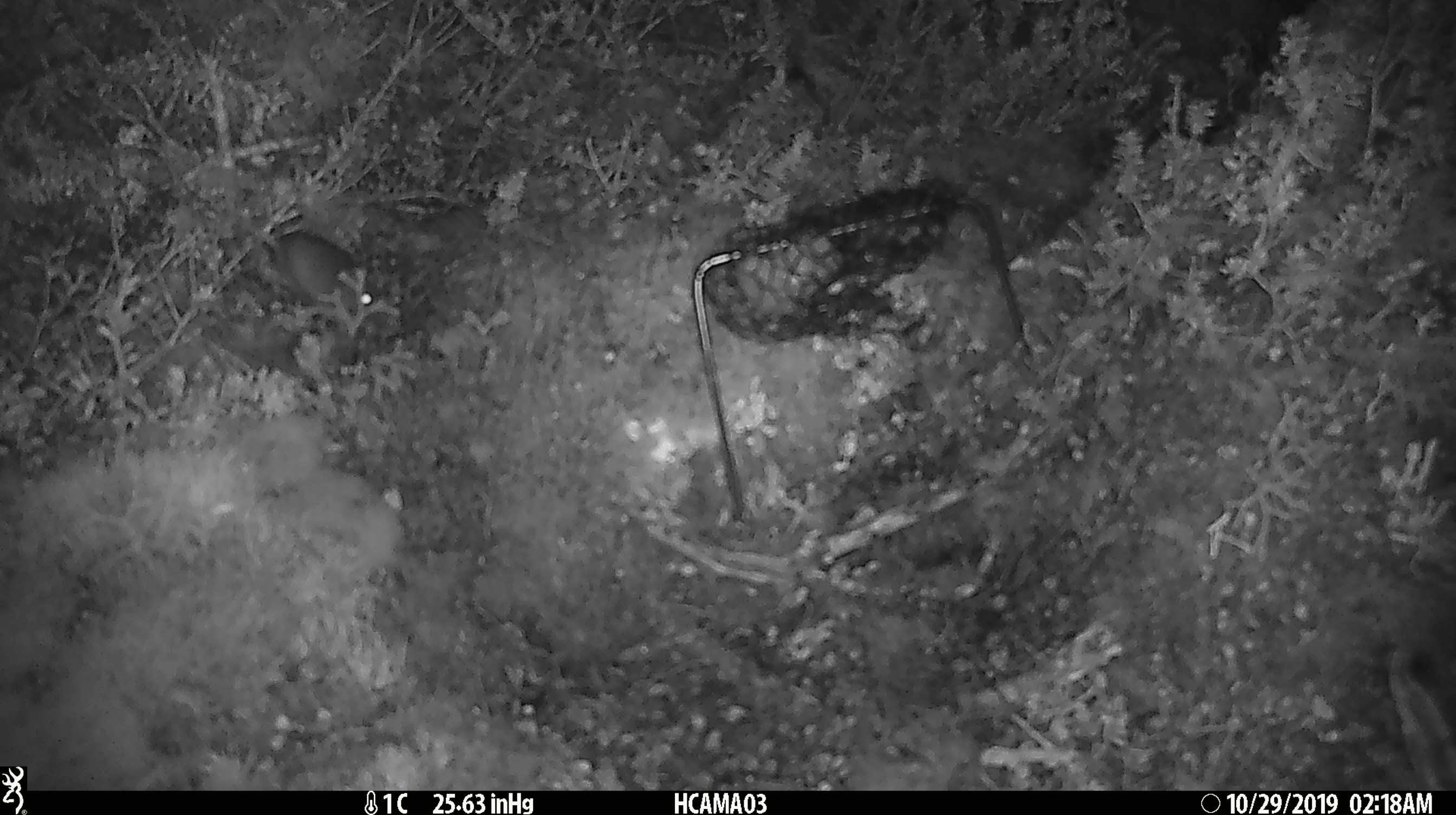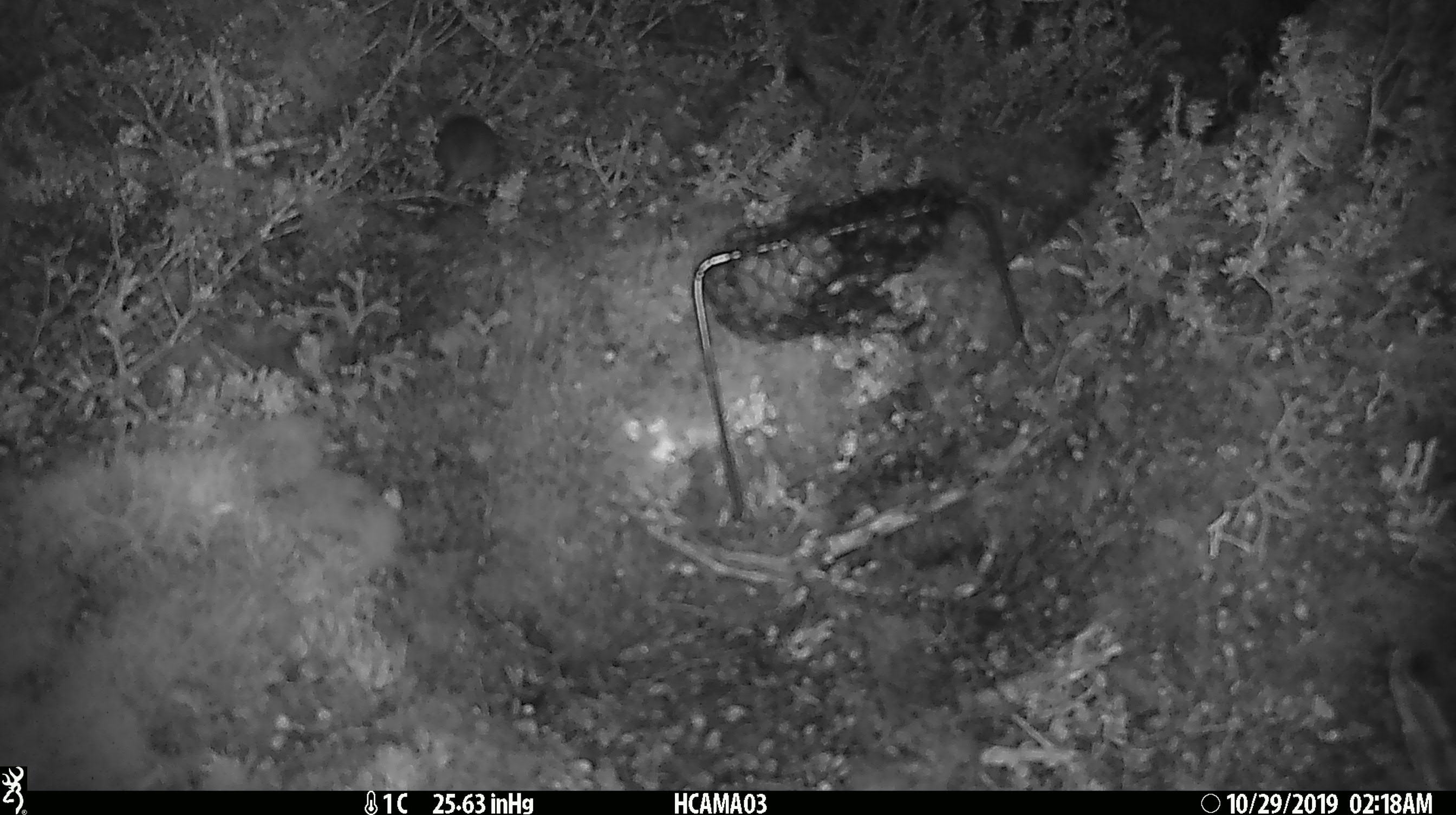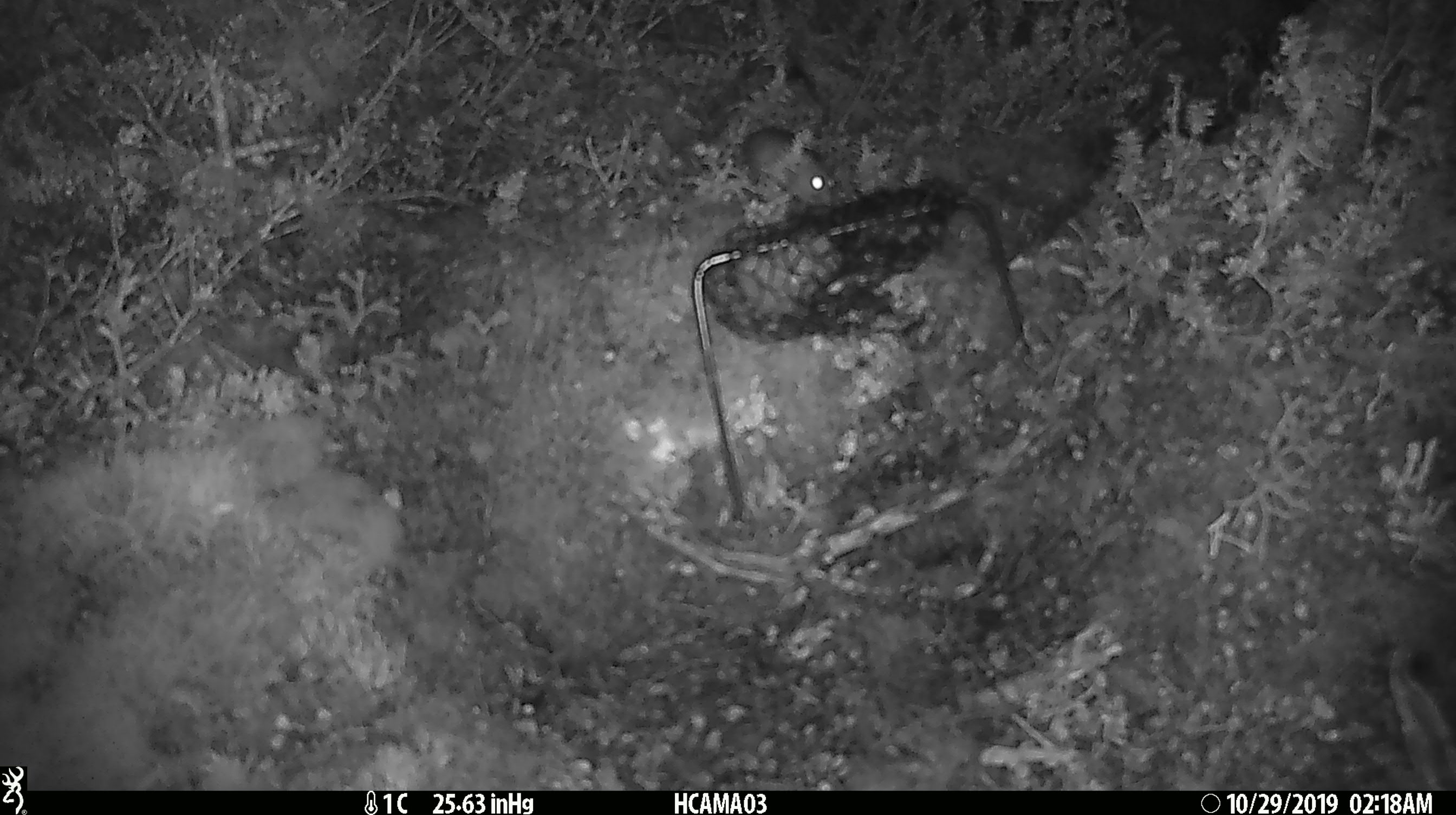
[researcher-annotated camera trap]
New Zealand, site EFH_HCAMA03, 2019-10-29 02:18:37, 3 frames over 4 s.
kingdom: Animalia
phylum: Chordata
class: Mammalia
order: Rodentia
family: Muridae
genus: Mus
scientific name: Mus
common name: mouse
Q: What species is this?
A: Mouse (Mus).